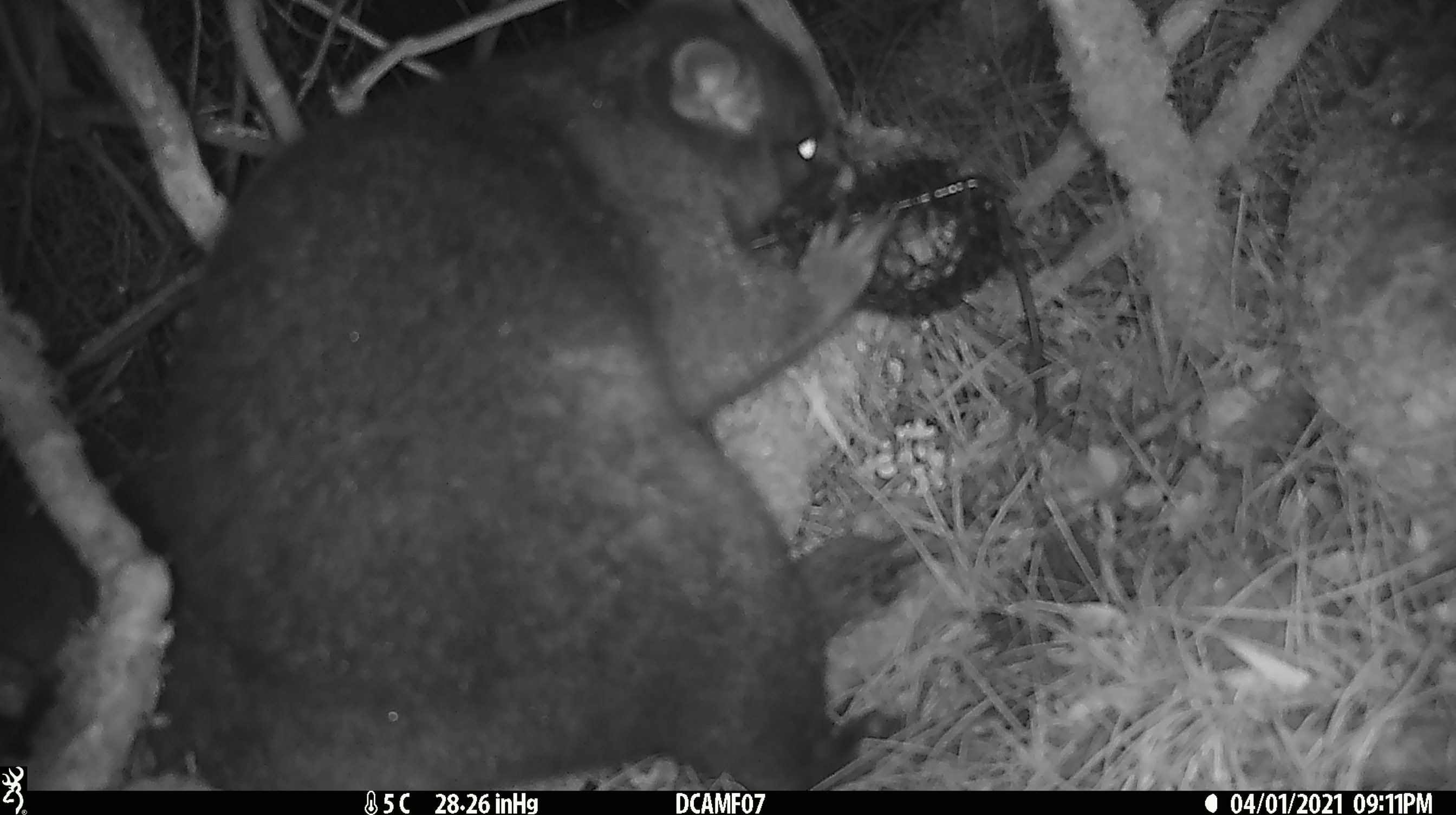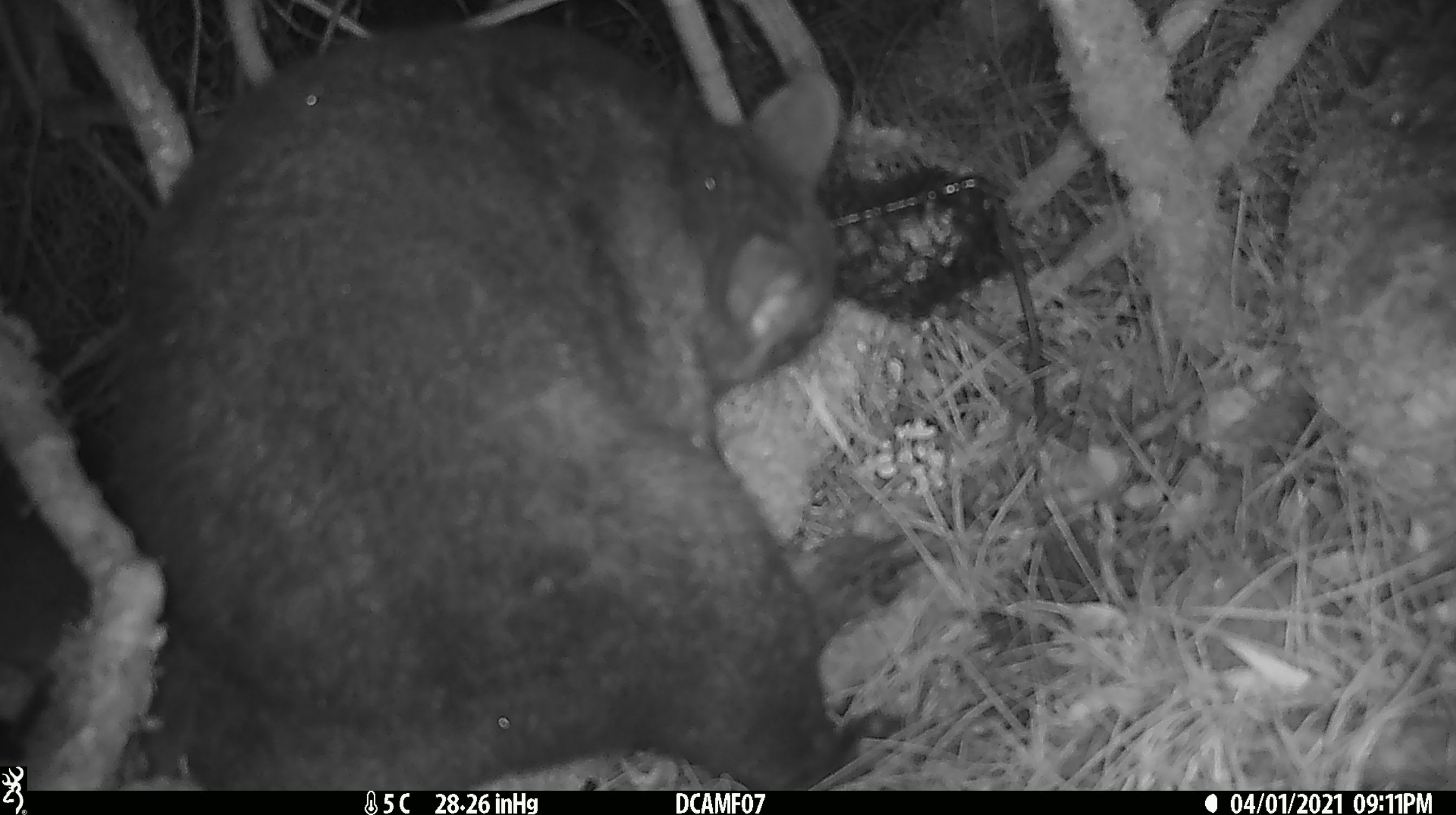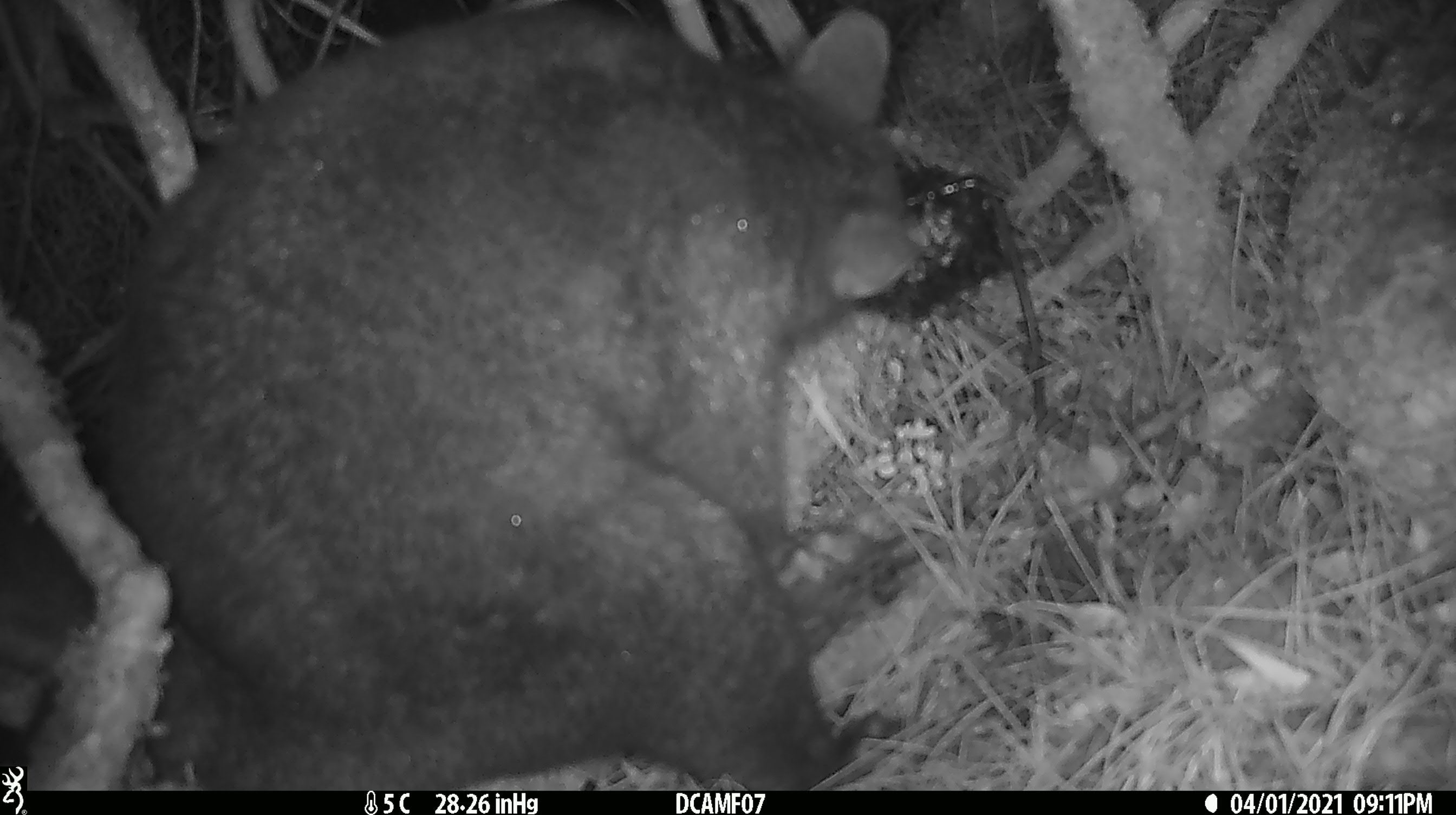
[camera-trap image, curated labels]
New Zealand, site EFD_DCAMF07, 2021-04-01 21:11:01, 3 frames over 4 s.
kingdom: Animalia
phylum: Chordata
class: Mammalia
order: Diprotodontia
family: Phalangeridae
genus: Trichosurus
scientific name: Trichosurus vulpecula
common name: common brushtail possum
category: possum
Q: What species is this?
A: Possum (common brushtail possum) (Trichosurus vulpecula).